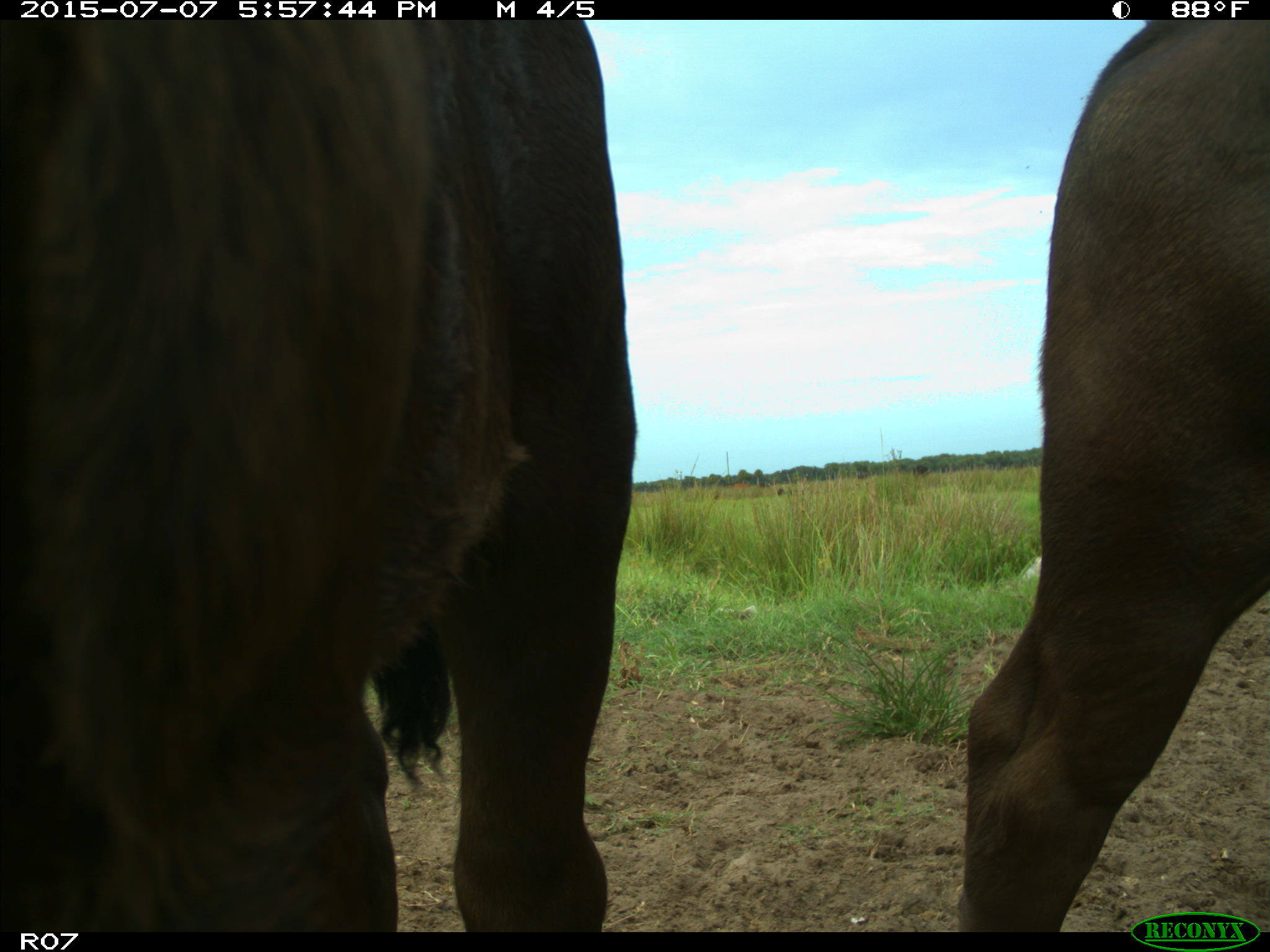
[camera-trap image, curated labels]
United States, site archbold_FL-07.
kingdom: Animalia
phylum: Chordata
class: Mammalia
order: Artiodactyla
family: Bovidae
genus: Bos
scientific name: Bos taurus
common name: domestic cow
Bos taurus (domestic cow).